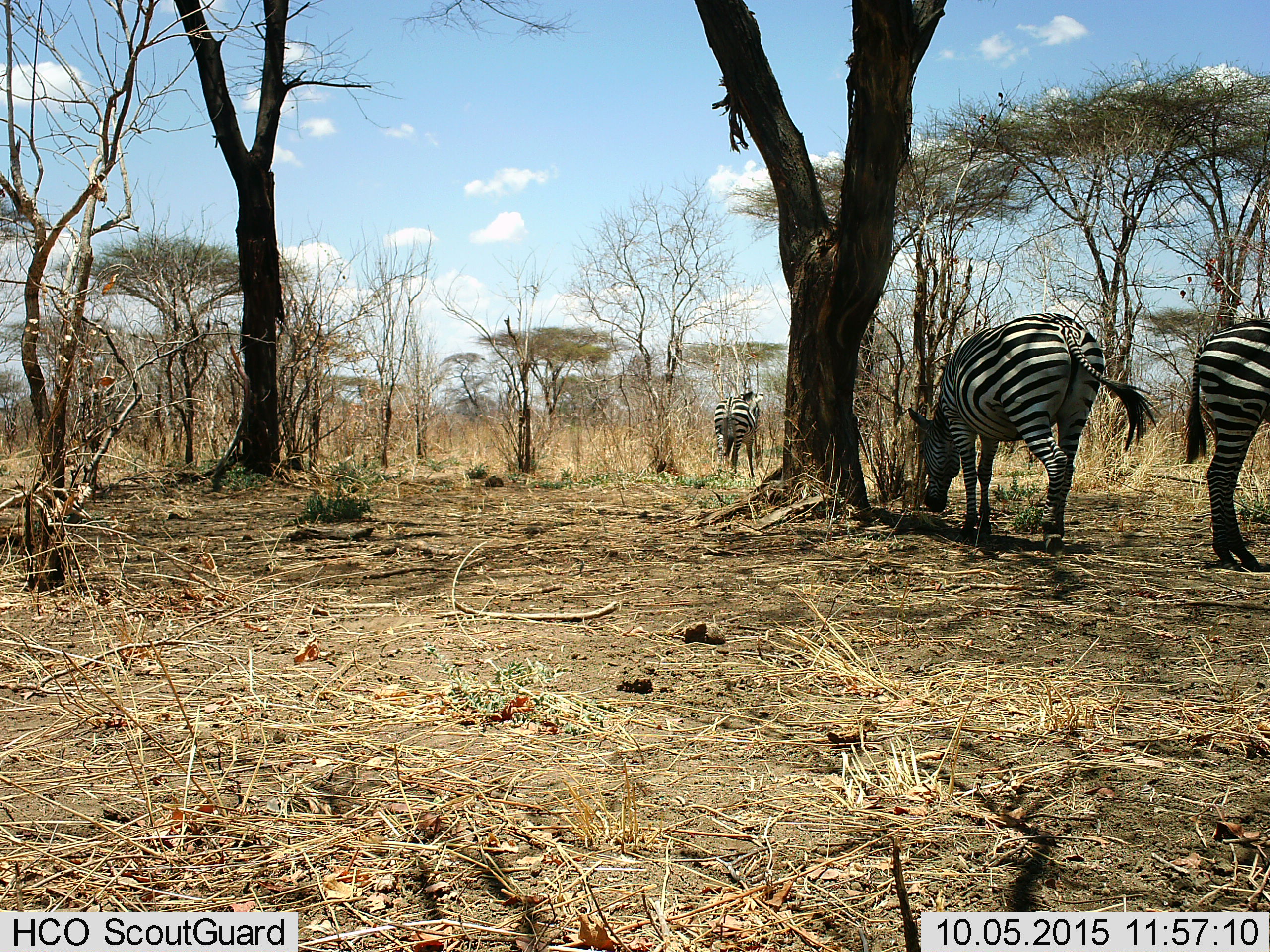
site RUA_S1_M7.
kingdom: Animalia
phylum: Chordata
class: Mammalia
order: Perissodactyla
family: Equidae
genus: Equus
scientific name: Equus quagga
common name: plains zebra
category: zebraplains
Zebraplains (plains zebra) (Equus quagga), count 3. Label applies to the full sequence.